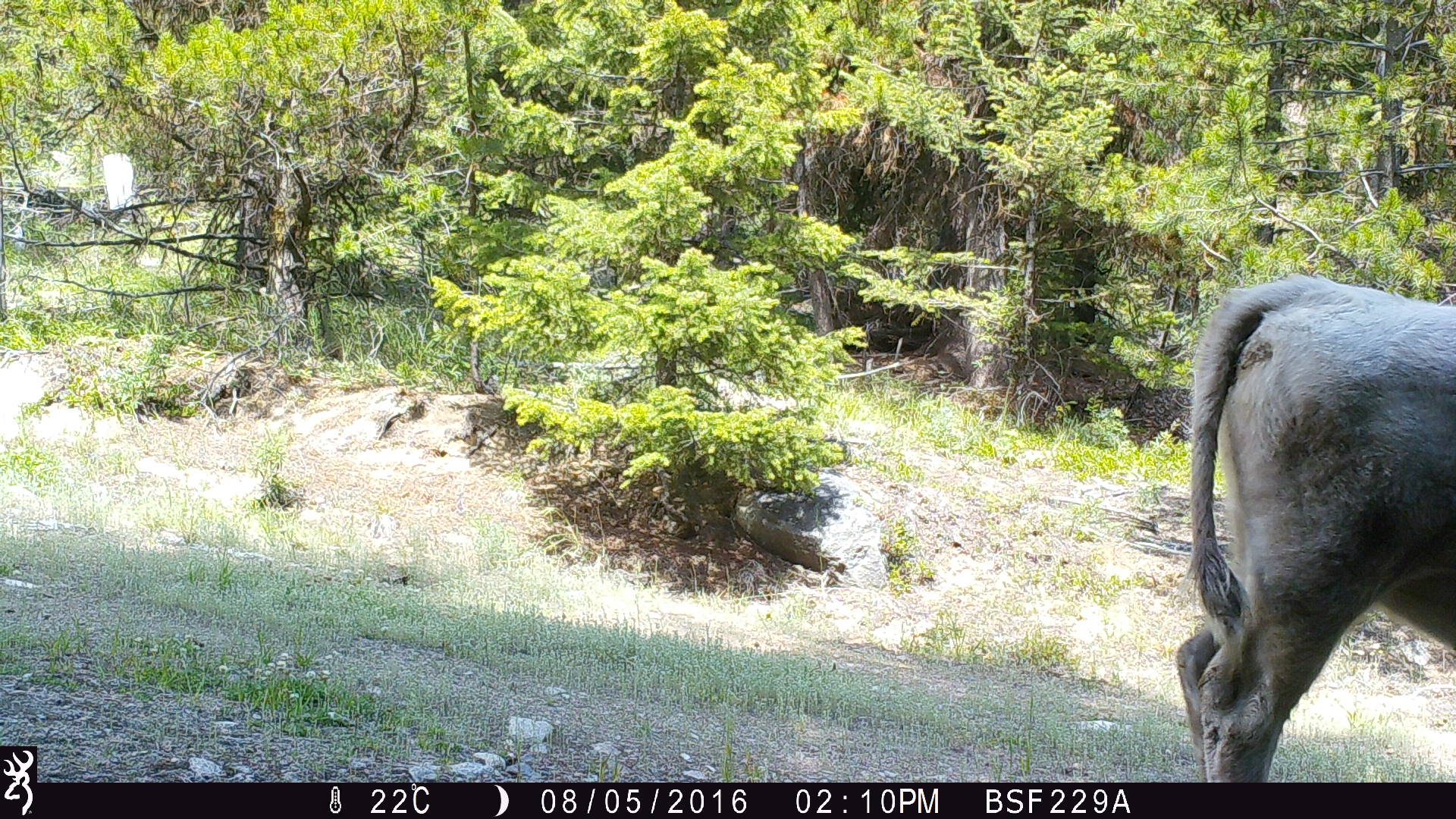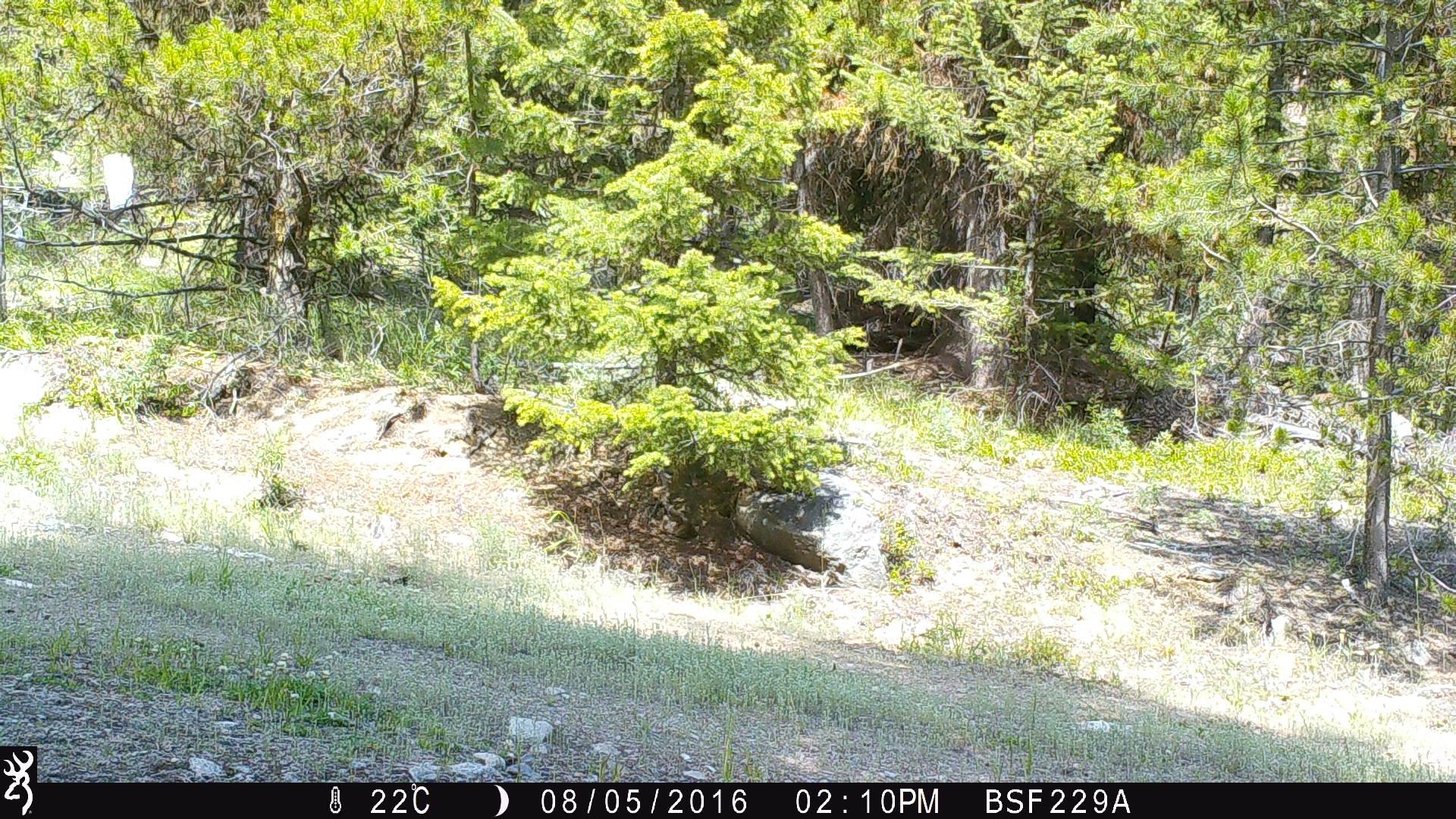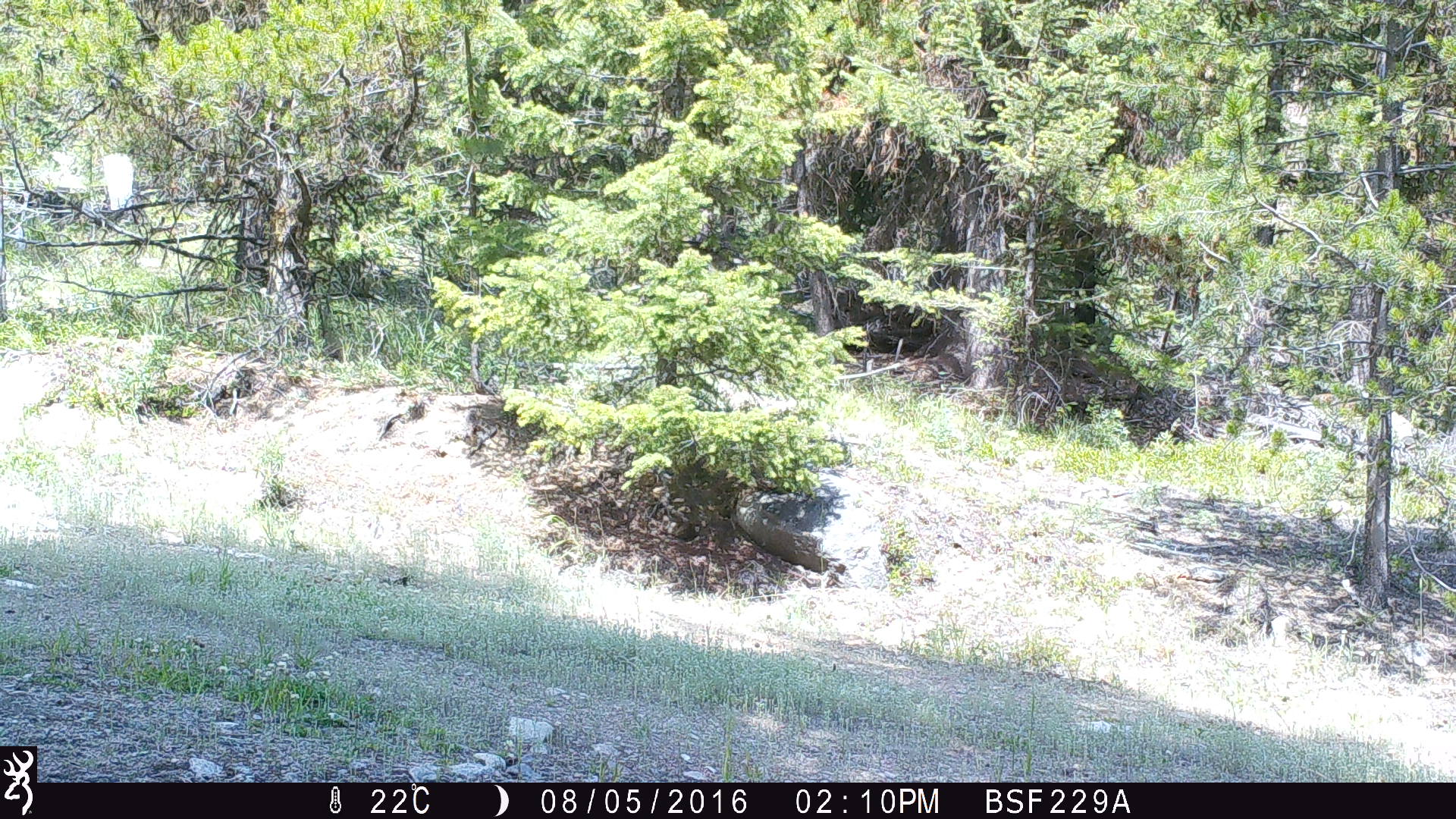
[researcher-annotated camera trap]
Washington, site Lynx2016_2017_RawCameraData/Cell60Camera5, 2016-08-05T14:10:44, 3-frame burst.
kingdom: Animalia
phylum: Chordata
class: Mammalia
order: Artiodactyla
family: Bovidae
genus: Bos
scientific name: Bos taurus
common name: domestic cattle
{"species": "domestic cattle (Bos taurus)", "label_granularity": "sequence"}